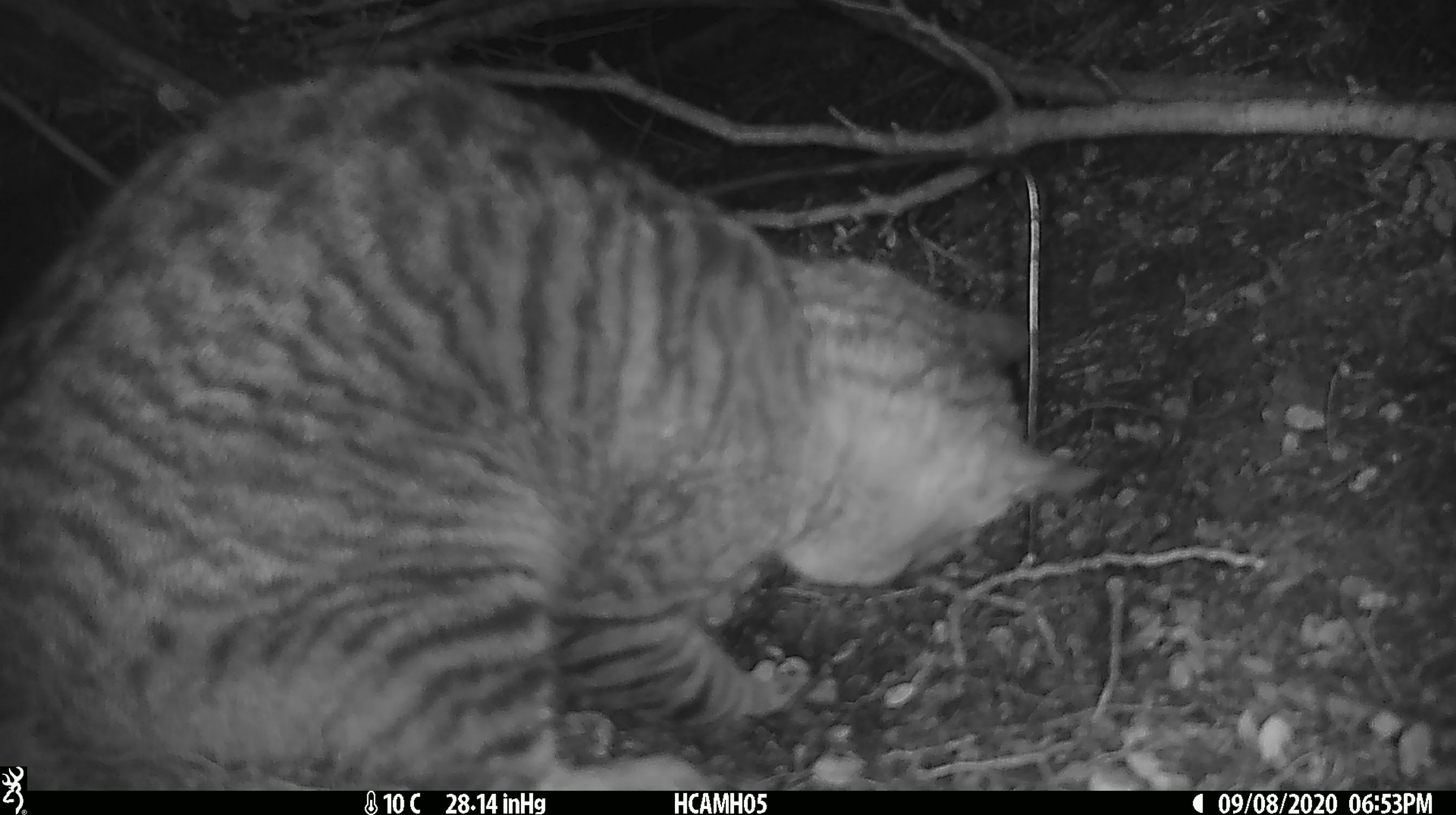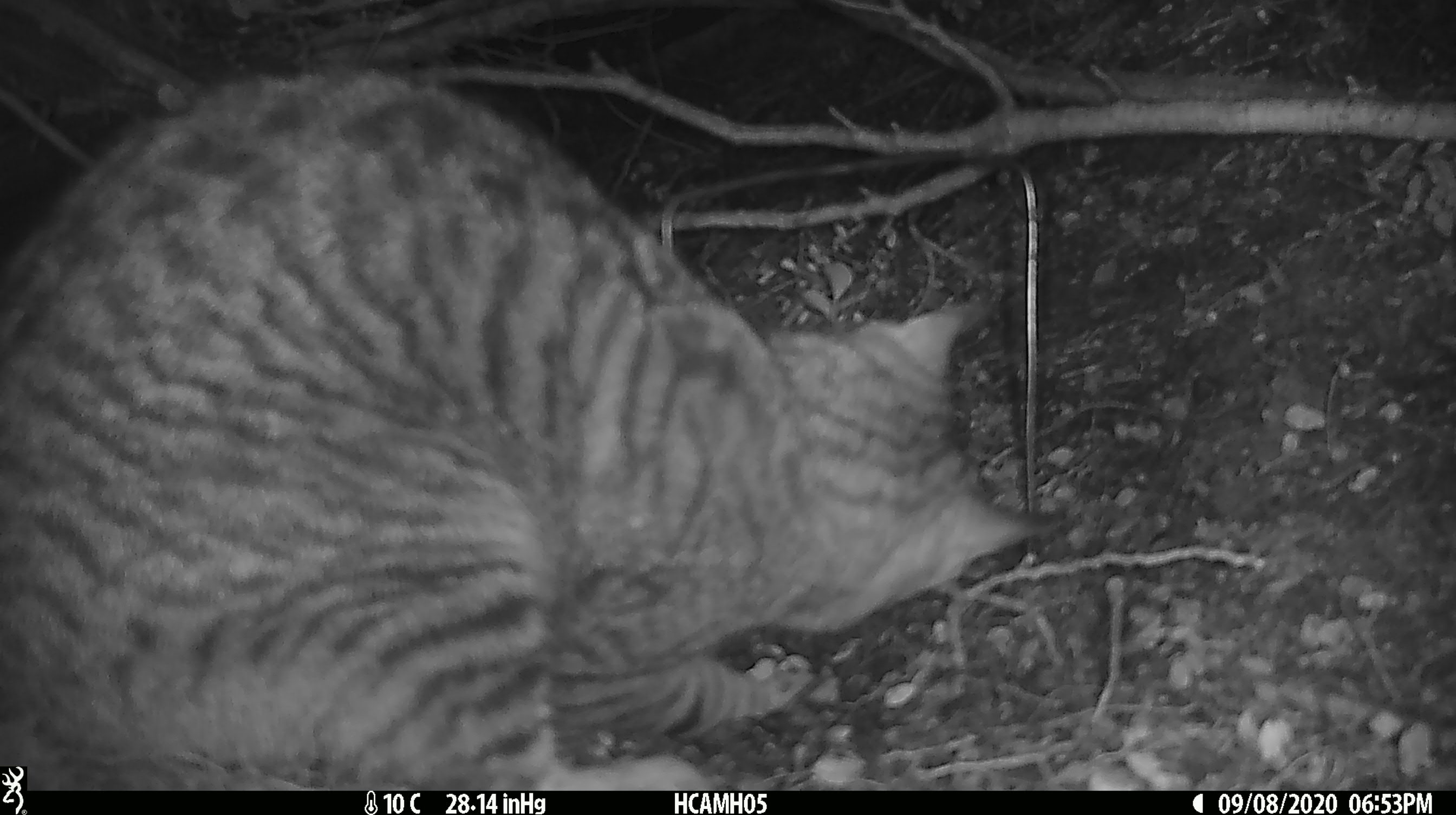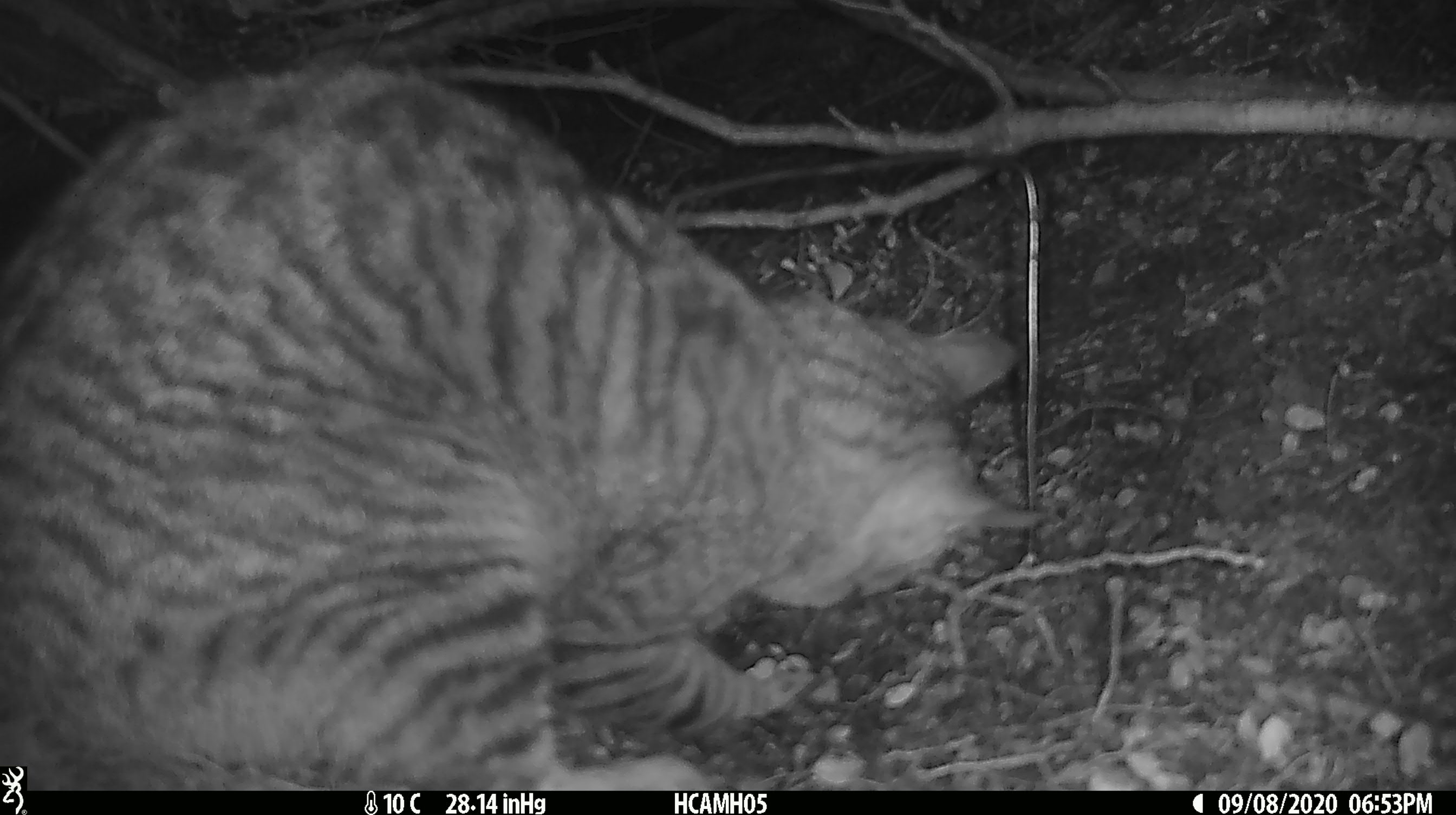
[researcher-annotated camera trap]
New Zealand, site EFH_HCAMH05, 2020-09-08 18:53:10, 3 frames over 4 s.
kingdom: Animalia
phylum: Chordata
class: Mammalia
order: Carnivora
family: Felidae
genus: Felis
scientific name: Felis catus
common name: domestic cat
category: cat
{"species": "cat (domestic cat) (Felis catus)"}